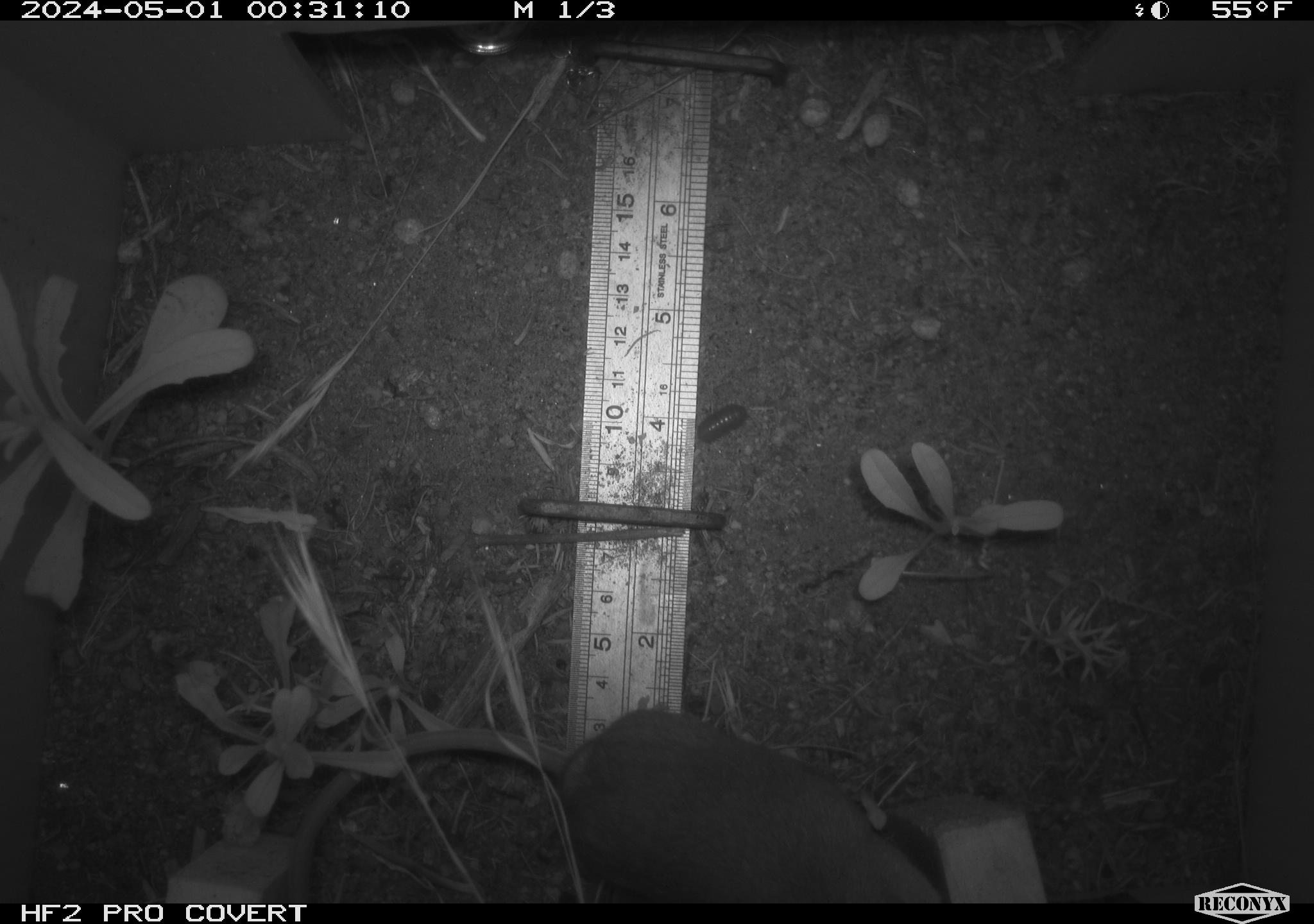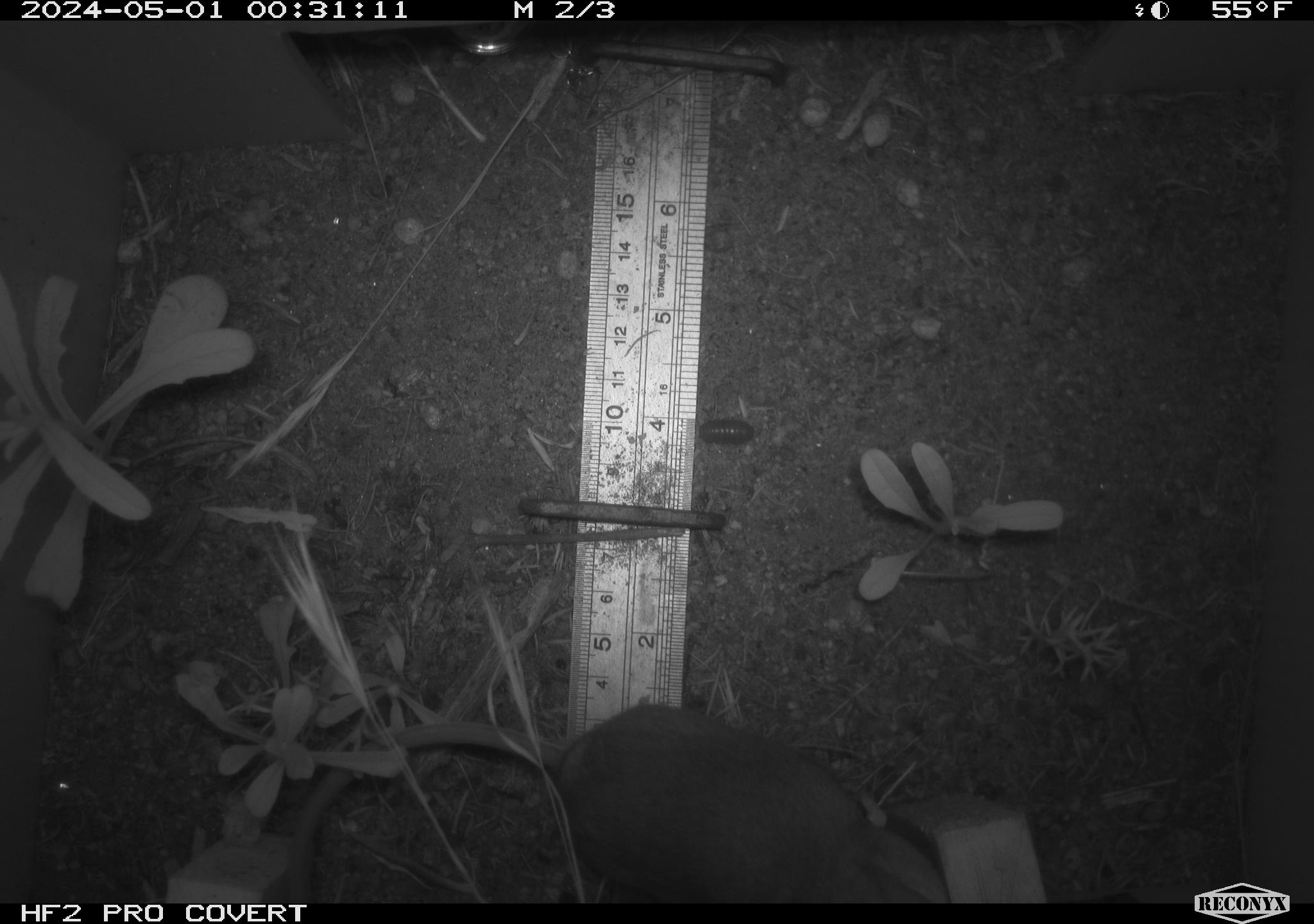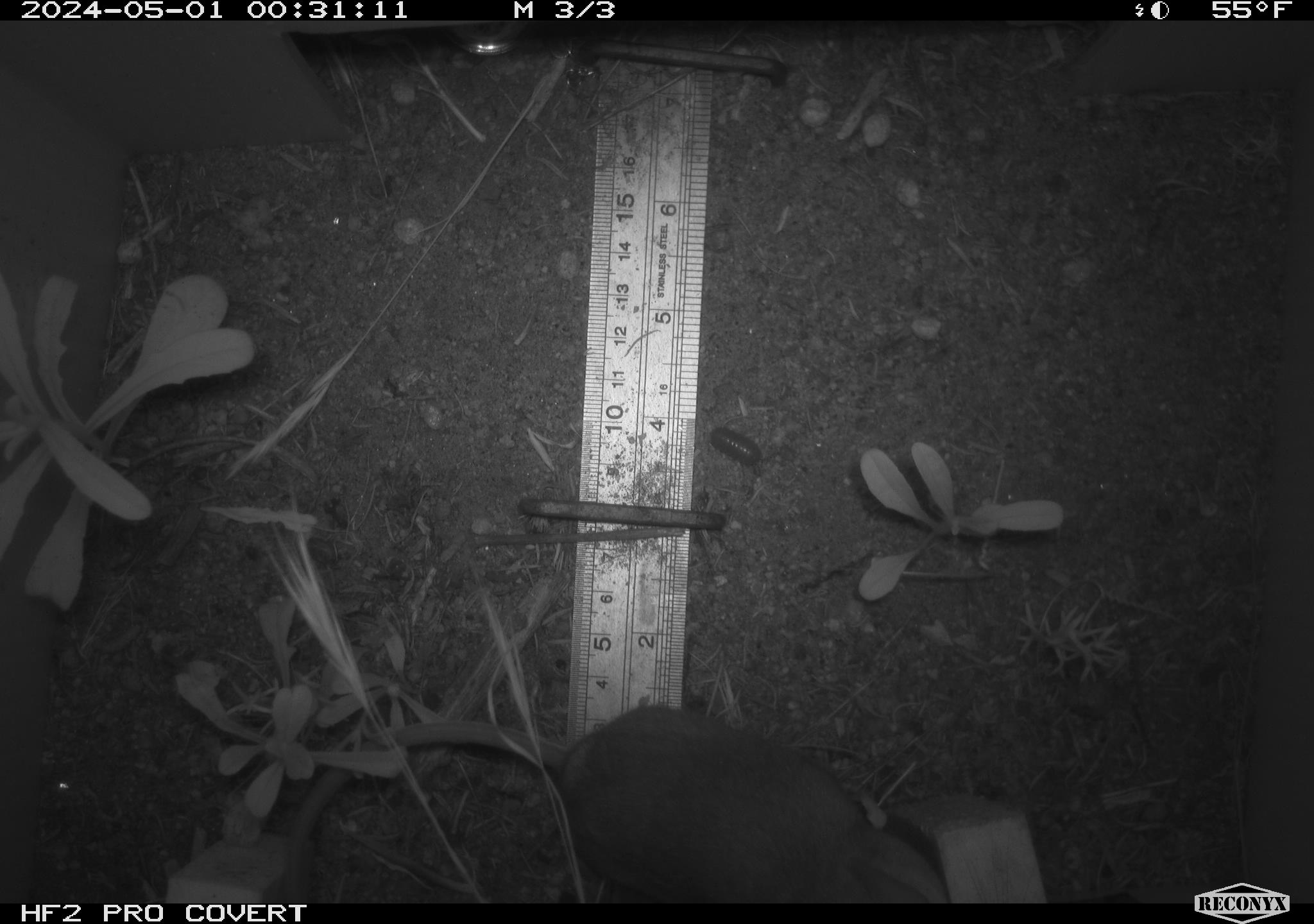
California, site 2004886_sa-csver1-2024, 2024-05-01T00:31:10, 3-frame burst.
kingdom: Animalia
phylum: Chordata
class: Mammalia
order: Rodentia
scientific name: Rodentia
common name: rodent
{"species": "rodent (Rodentia)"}